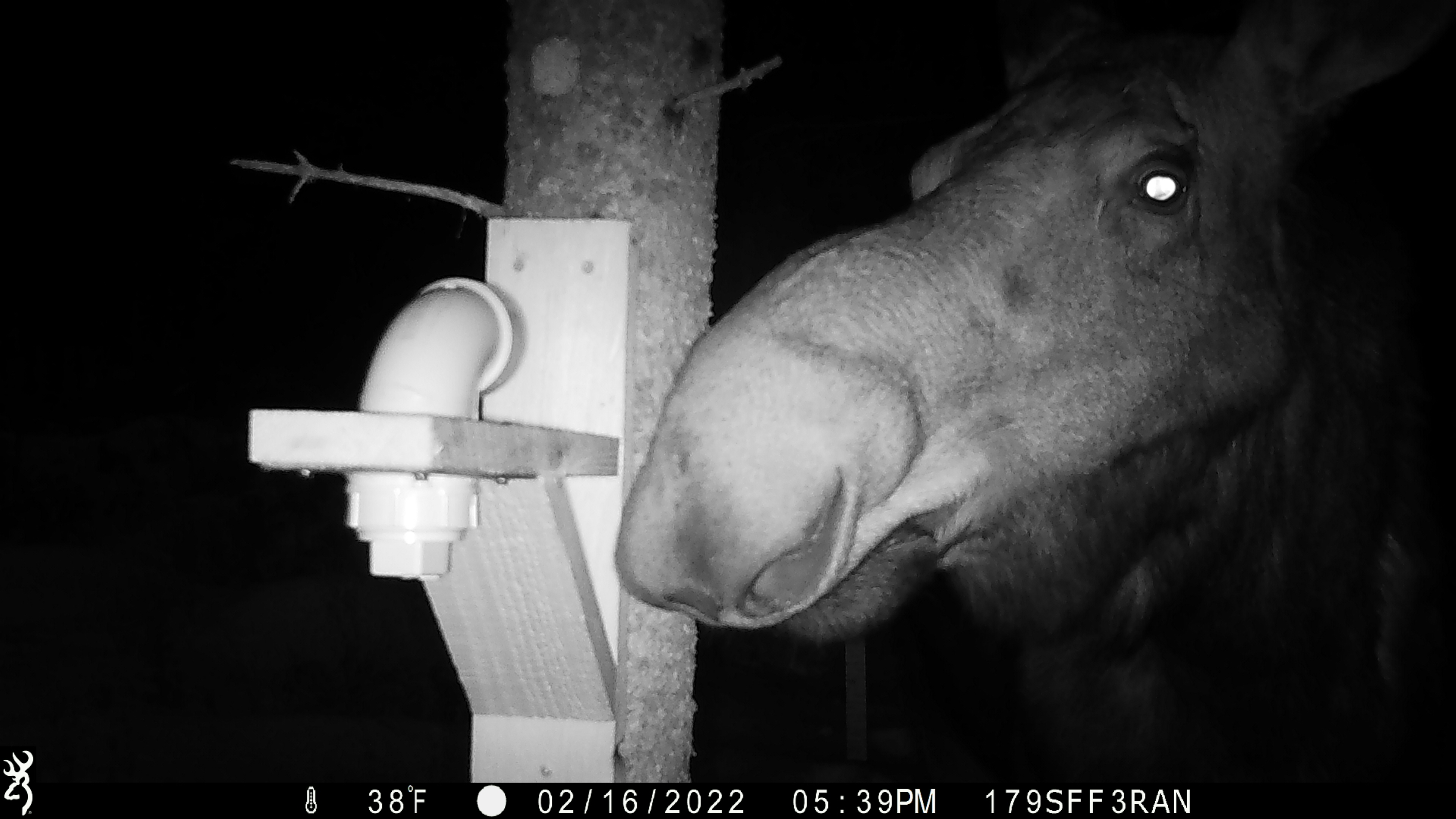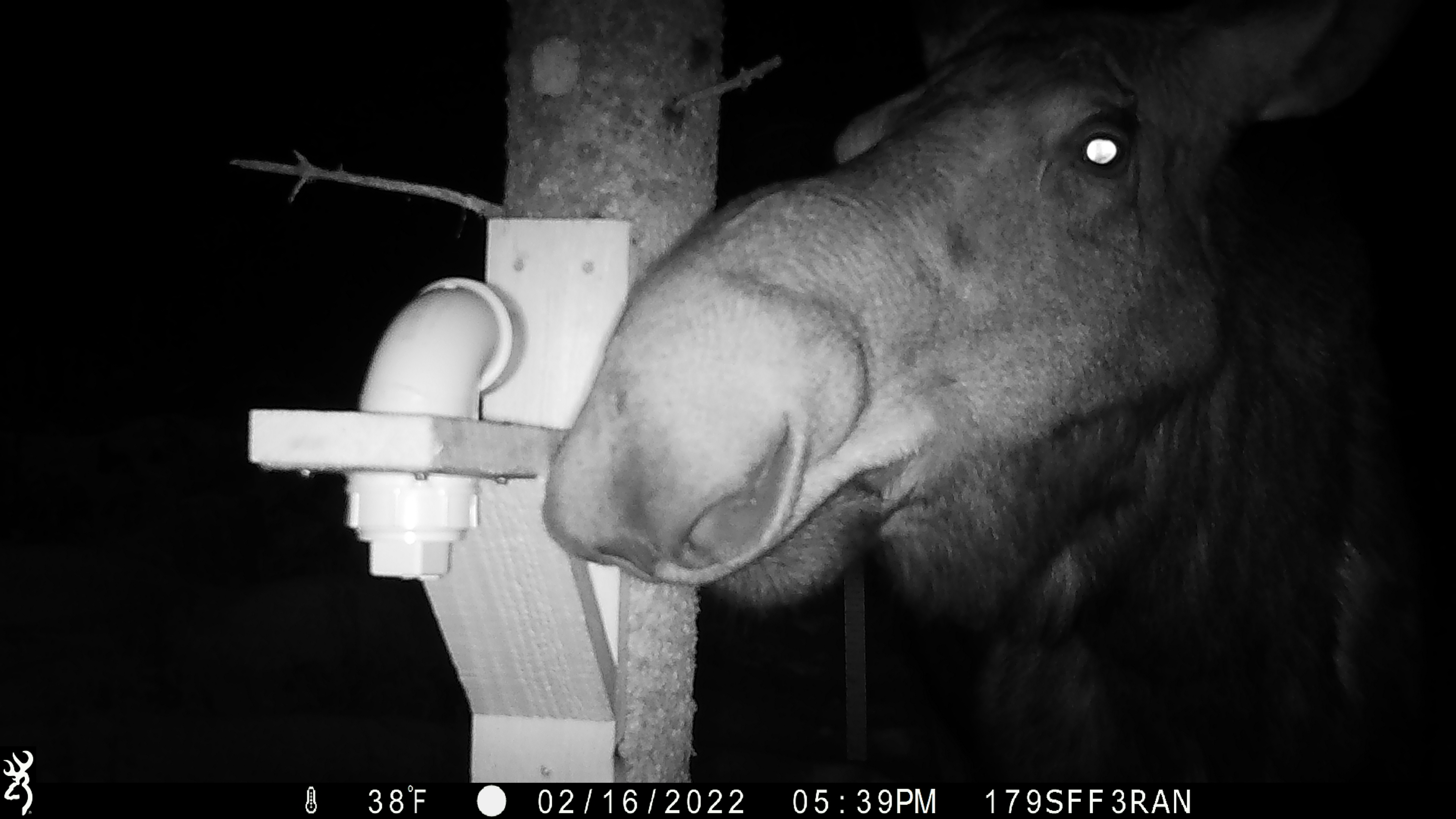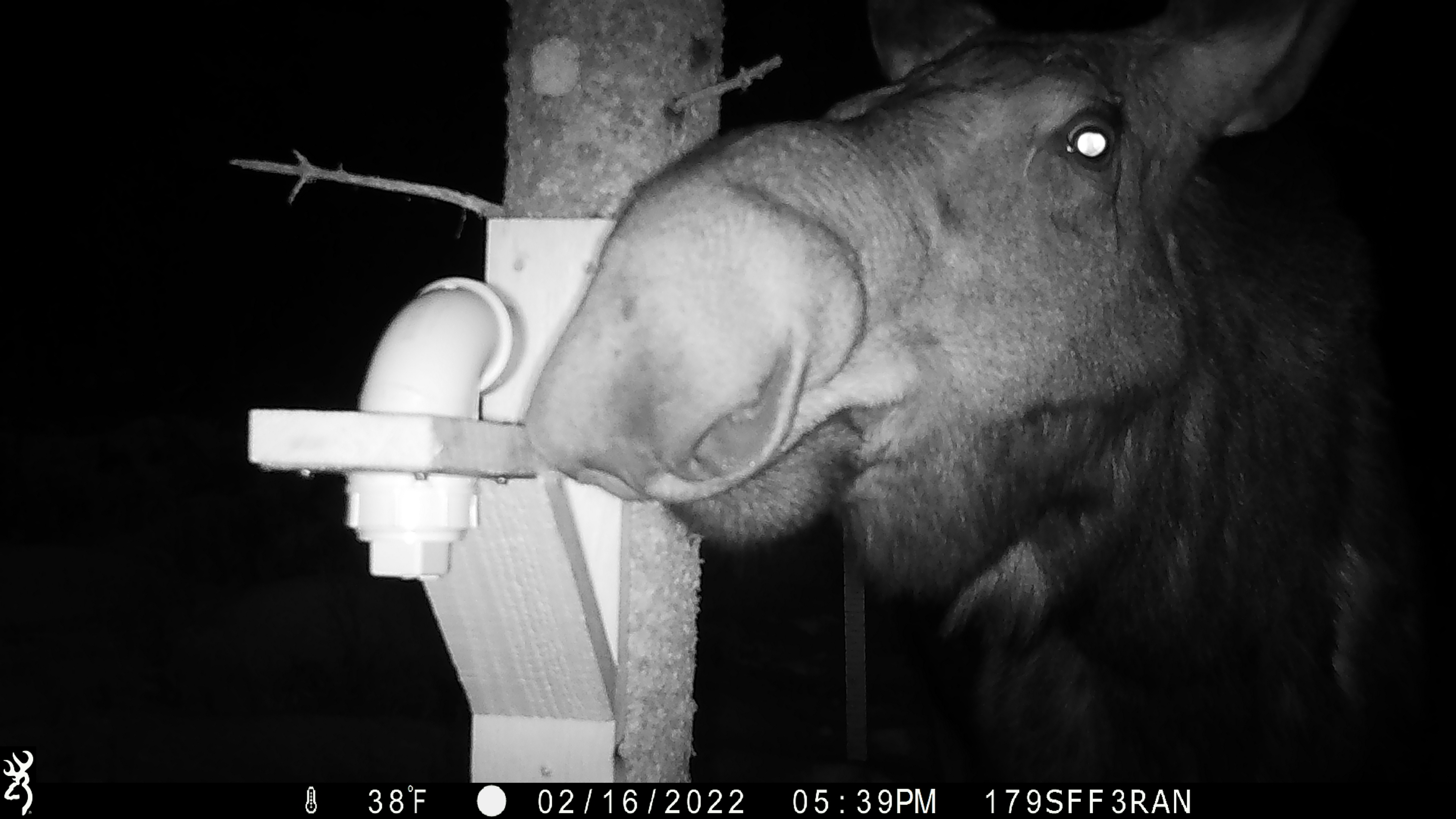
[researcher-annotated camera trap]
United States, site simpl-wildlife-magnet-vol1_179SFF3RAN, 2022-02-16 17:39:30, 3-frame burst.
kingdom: Animalia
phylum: Chordata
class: Mammalia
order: Artiodactyla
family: Cervidae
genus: Alces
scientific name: Alces alces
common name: moose